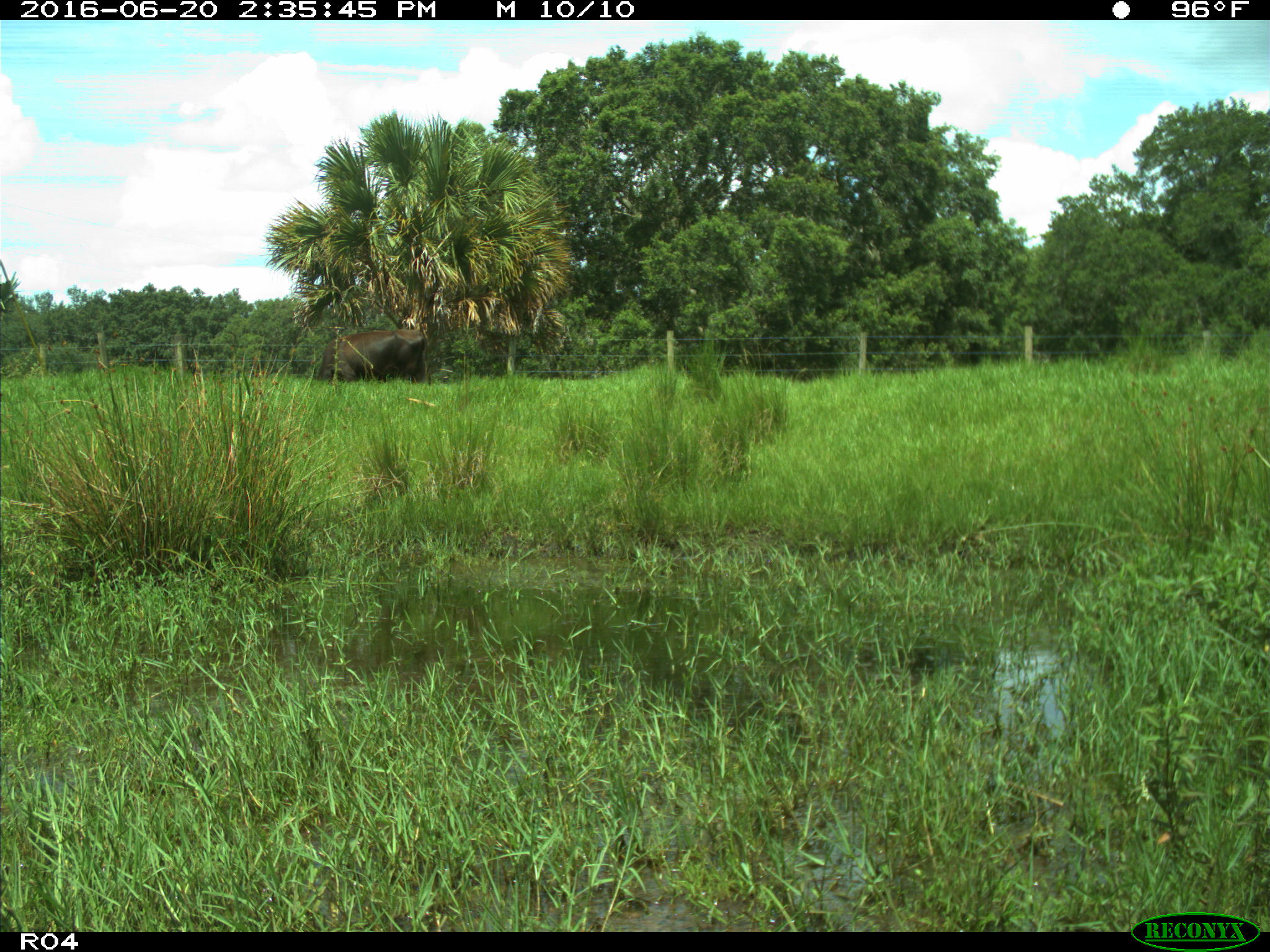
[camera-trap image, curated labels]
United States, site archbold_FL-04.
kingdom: Animalia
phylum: Chordata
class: Mammalia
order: Artiodactyla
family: Bovidae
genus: Bos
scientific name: Bos taurus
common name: domestic cow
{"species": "Bos taurus (domestic cow)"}